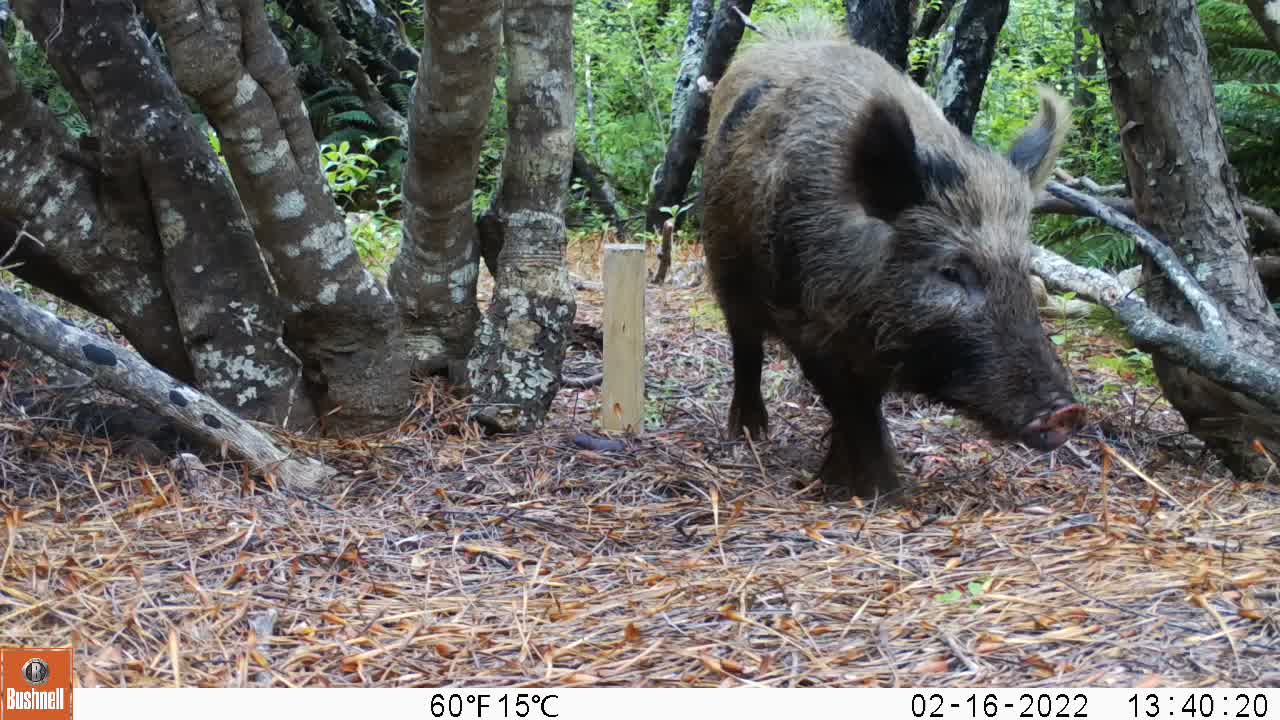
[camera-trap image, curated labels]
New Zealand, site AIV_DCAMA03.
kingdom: Animalia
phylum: Chordata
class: Mammalia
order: Artiodactyla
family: Suidae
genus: Sus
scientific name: Sus scrofa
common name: pig